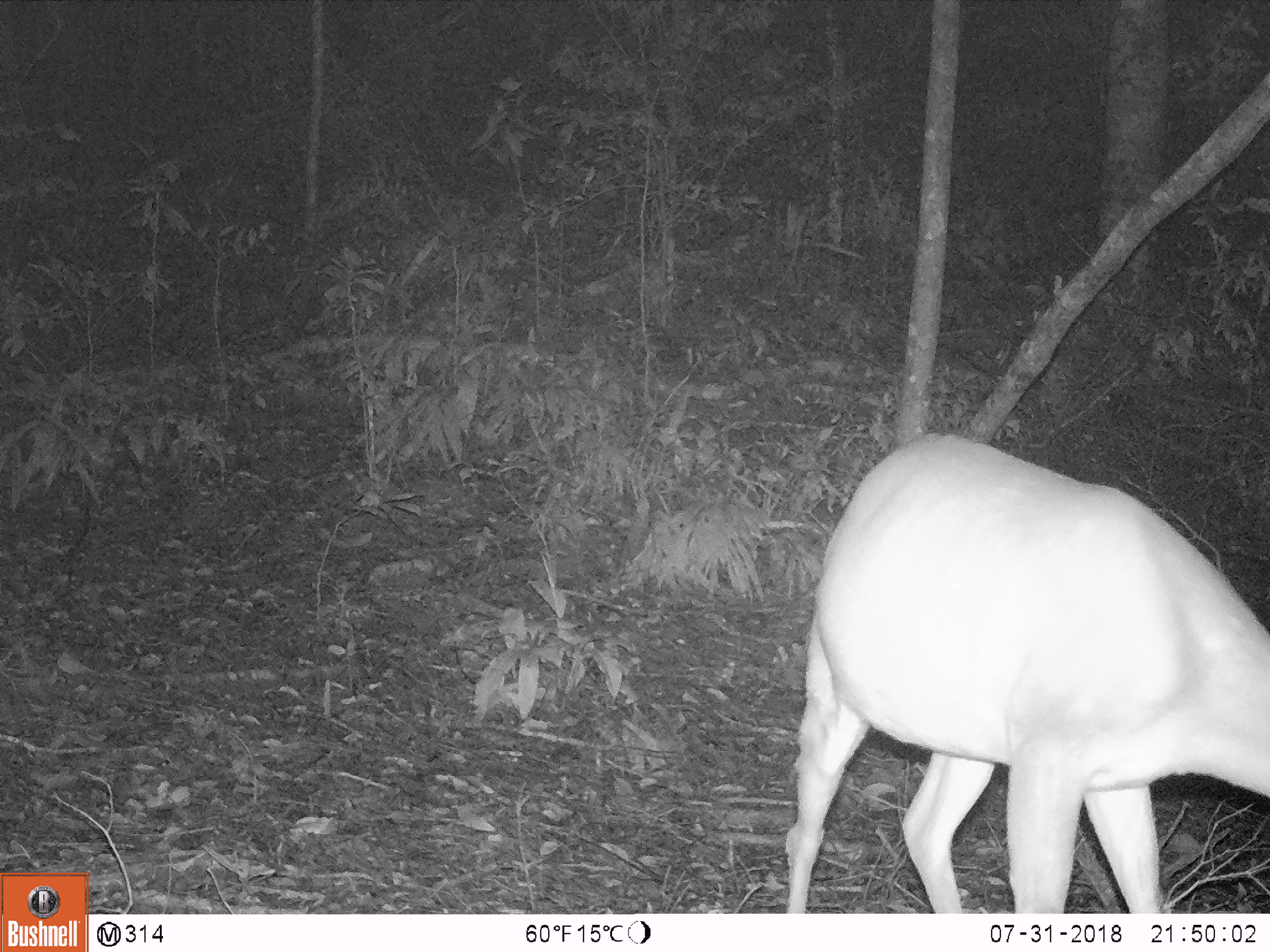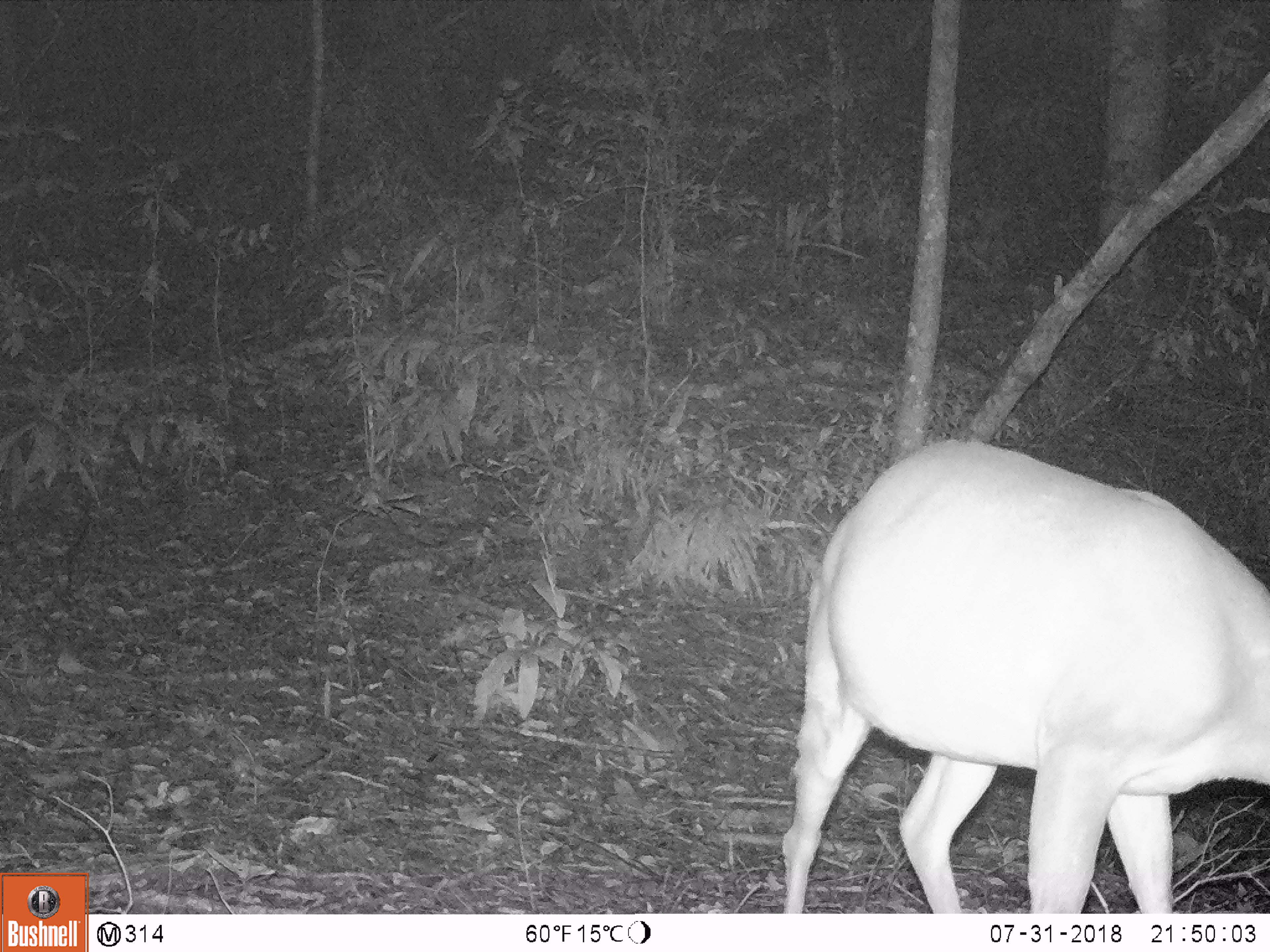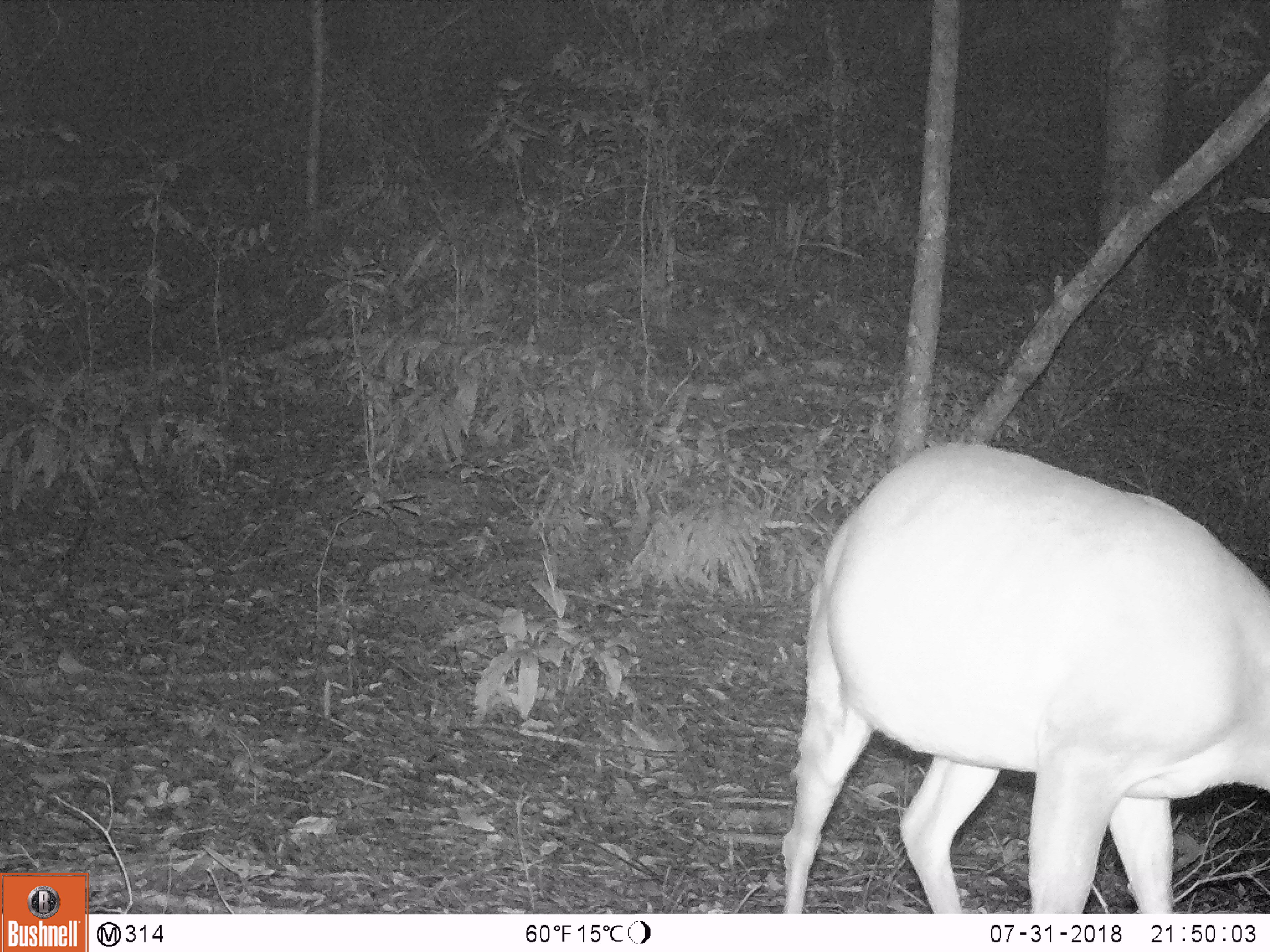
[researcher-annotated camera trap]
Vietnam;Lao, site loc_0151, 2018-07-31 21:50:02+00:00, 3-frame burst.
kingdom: Animalia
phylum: Chordata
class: Mammalia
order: Artiodactyla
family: Cervidae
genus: Muntiacus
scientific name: Muntiacus vuquangensis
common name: large-antlered muntjac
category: large antlered muntjac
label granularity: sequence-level